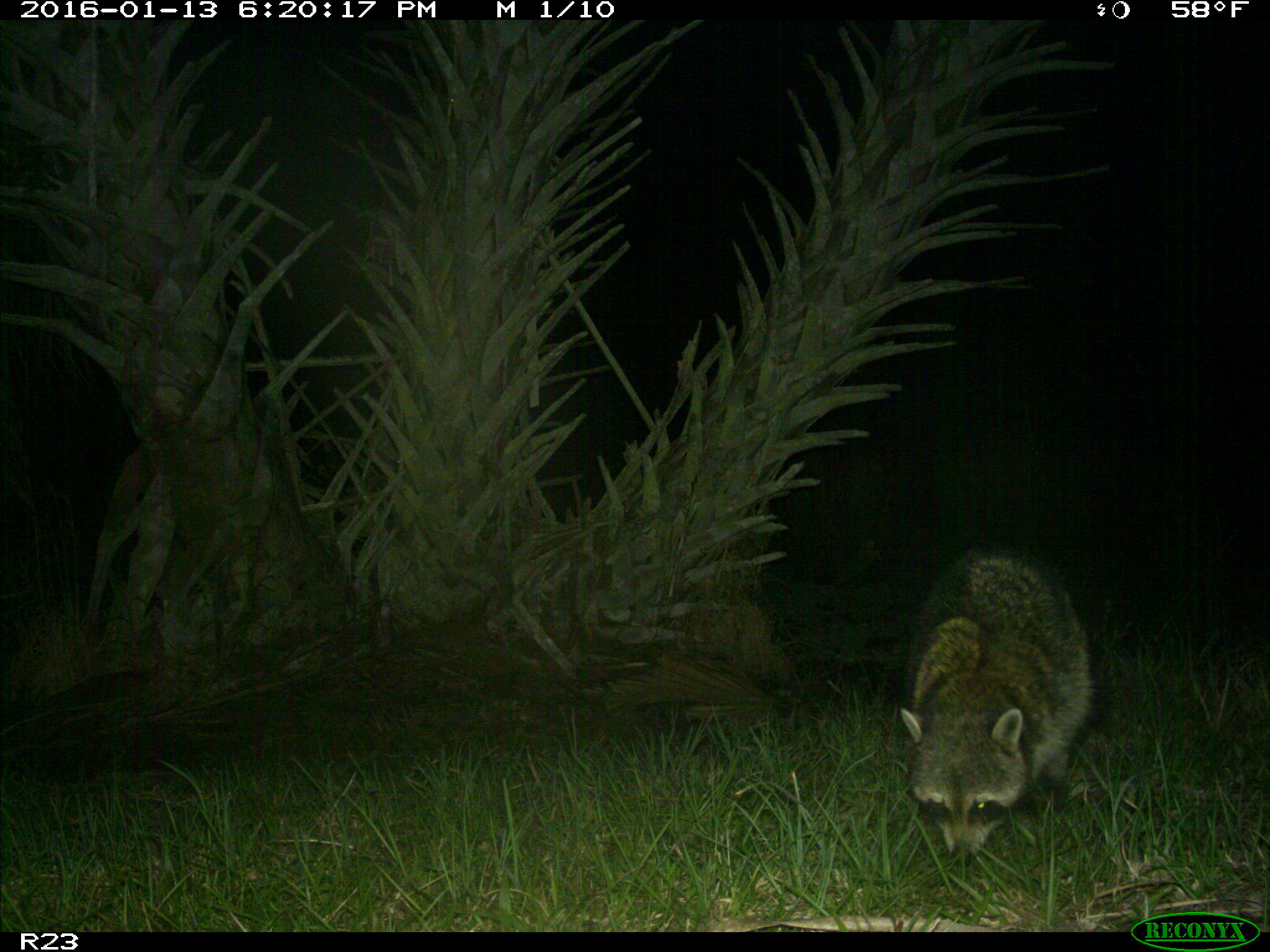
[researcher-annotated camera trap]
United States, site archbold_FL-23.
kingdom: Animalia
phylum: Chordata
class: Mammalia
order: Carnivora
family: Procyonidae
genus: Procyon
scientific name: Procyon lotor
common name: common raccoon